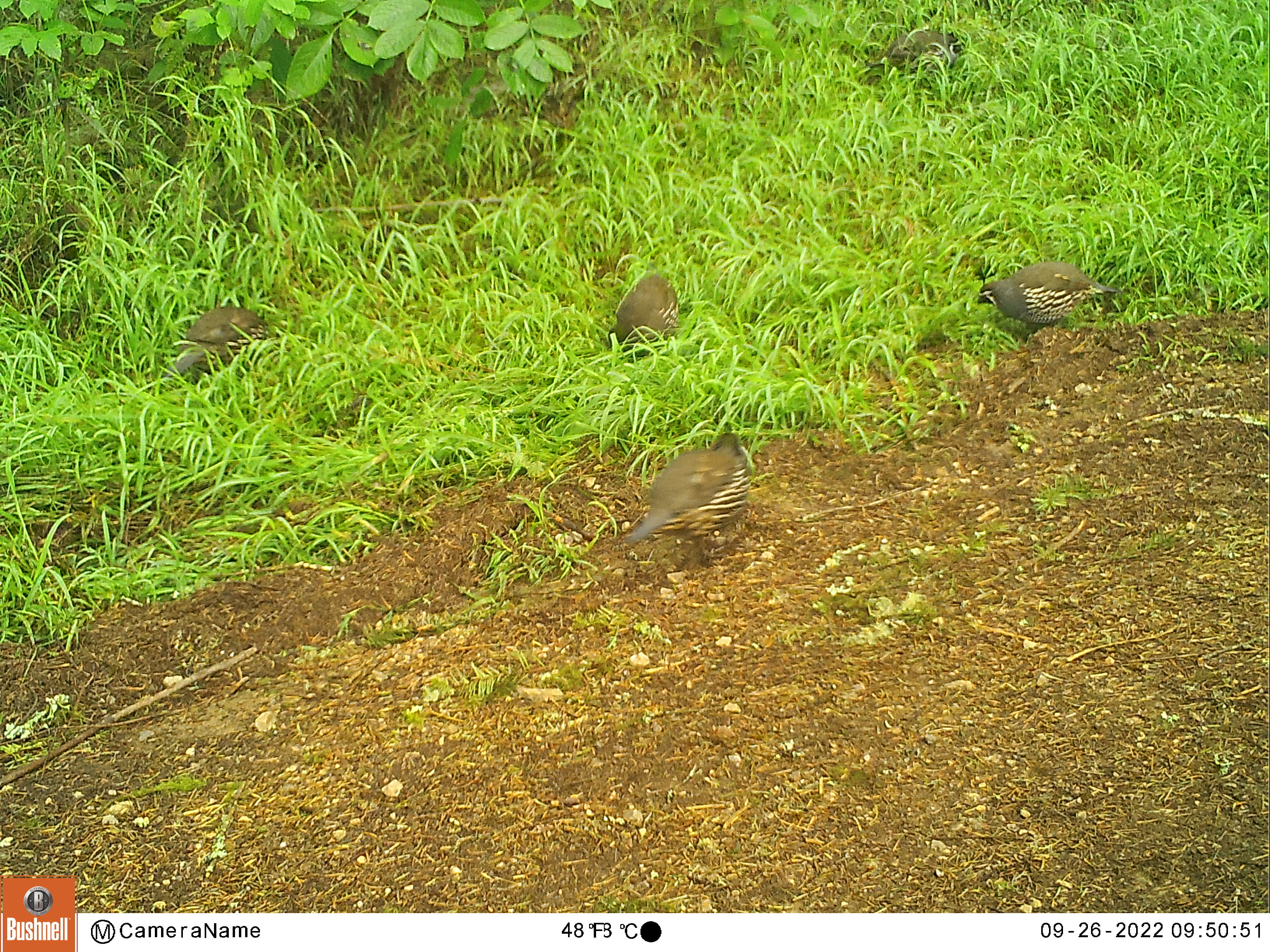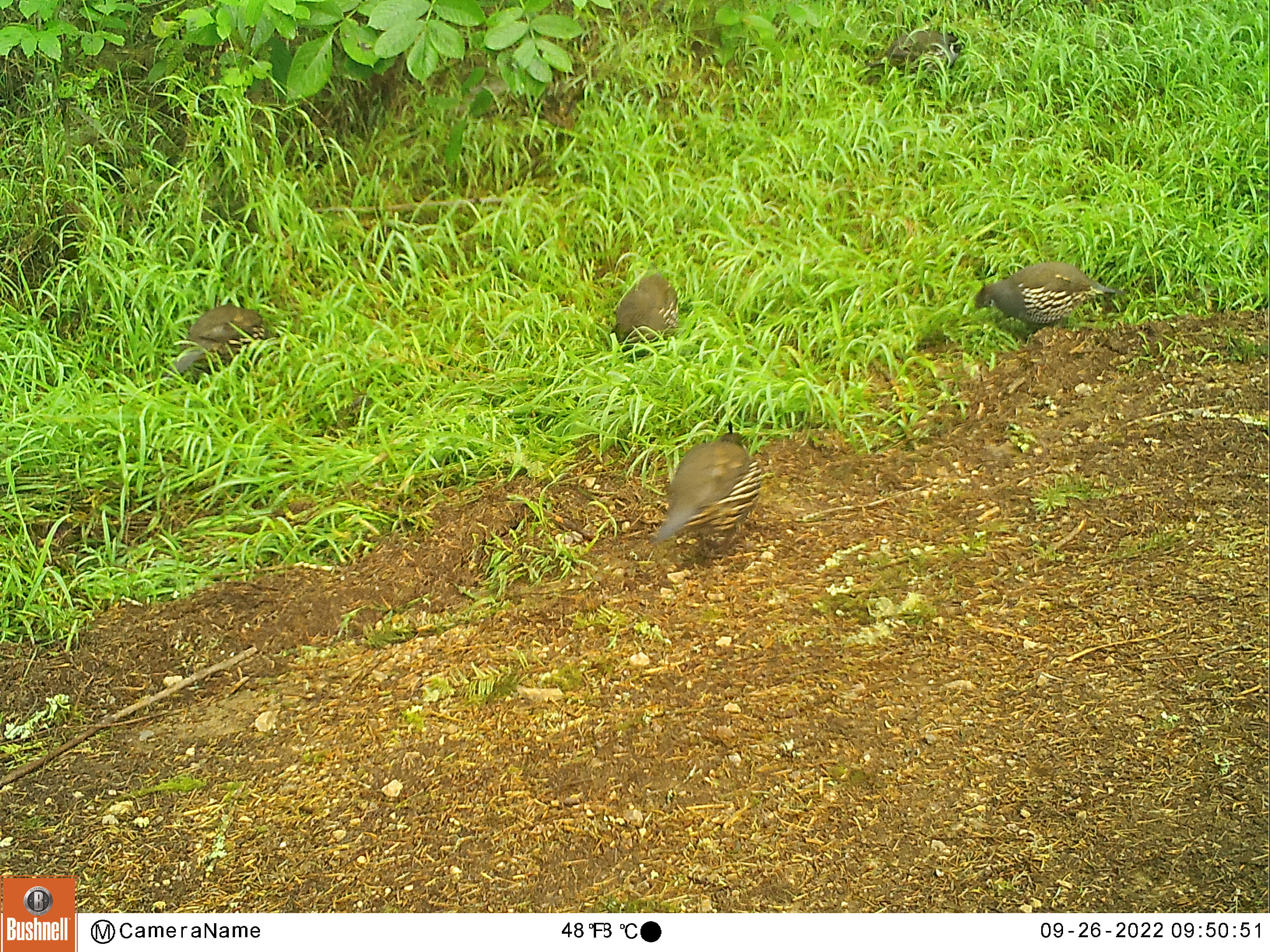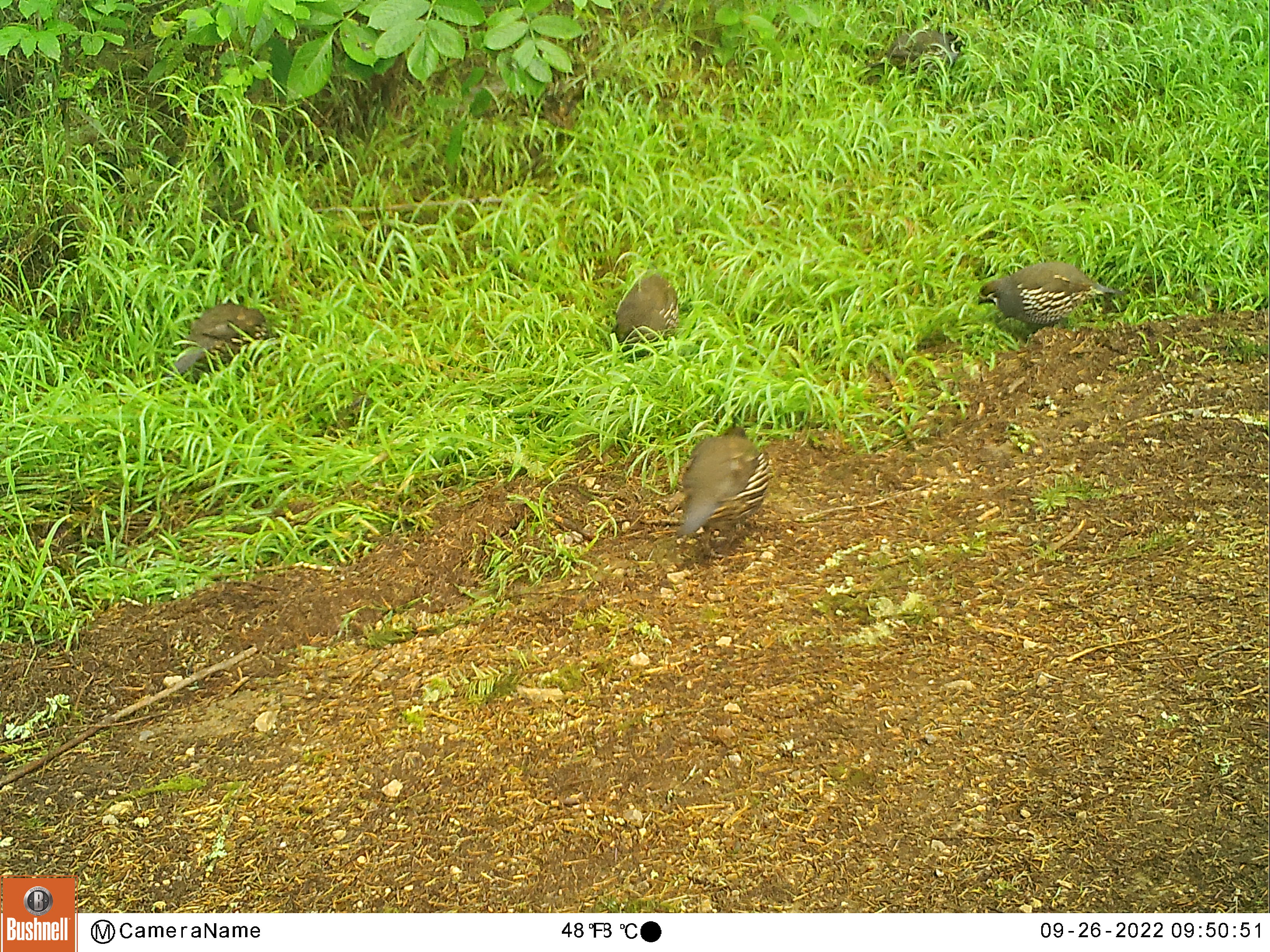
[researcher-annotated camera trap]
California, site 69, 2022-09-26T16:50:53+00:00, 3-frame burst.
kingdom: Animalia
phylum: Chordata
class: Aves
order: Galliformes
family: Odontophoridae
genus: Callipepla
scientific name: Callipepla californica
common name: california quail